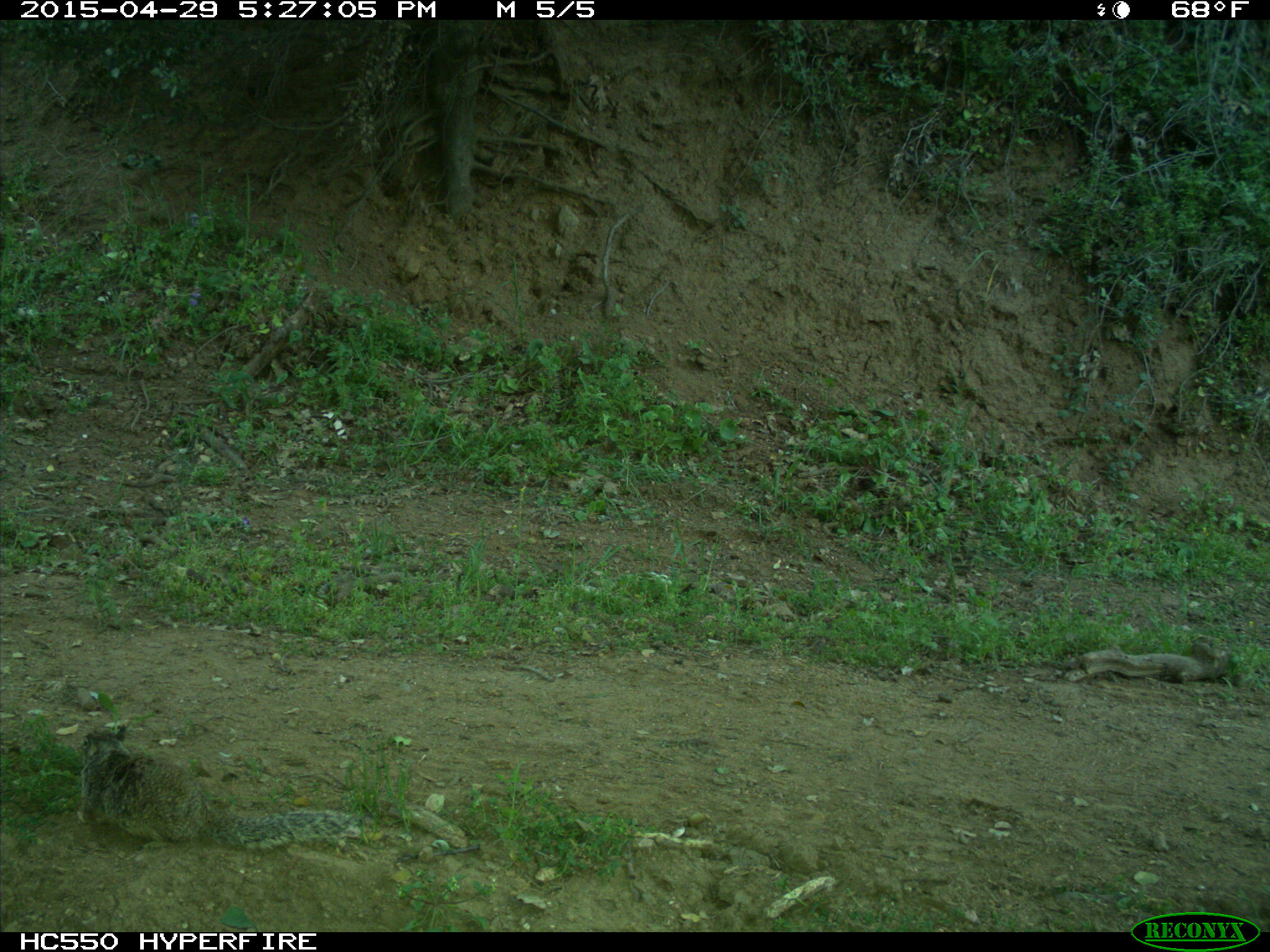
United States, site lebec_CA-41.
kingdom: Animalia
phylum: Chordata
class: Mammalia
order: Rodentia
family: Sciuridae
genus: Otospermophilus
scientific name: Otospermophilus beecheyi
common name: california ground squirrel